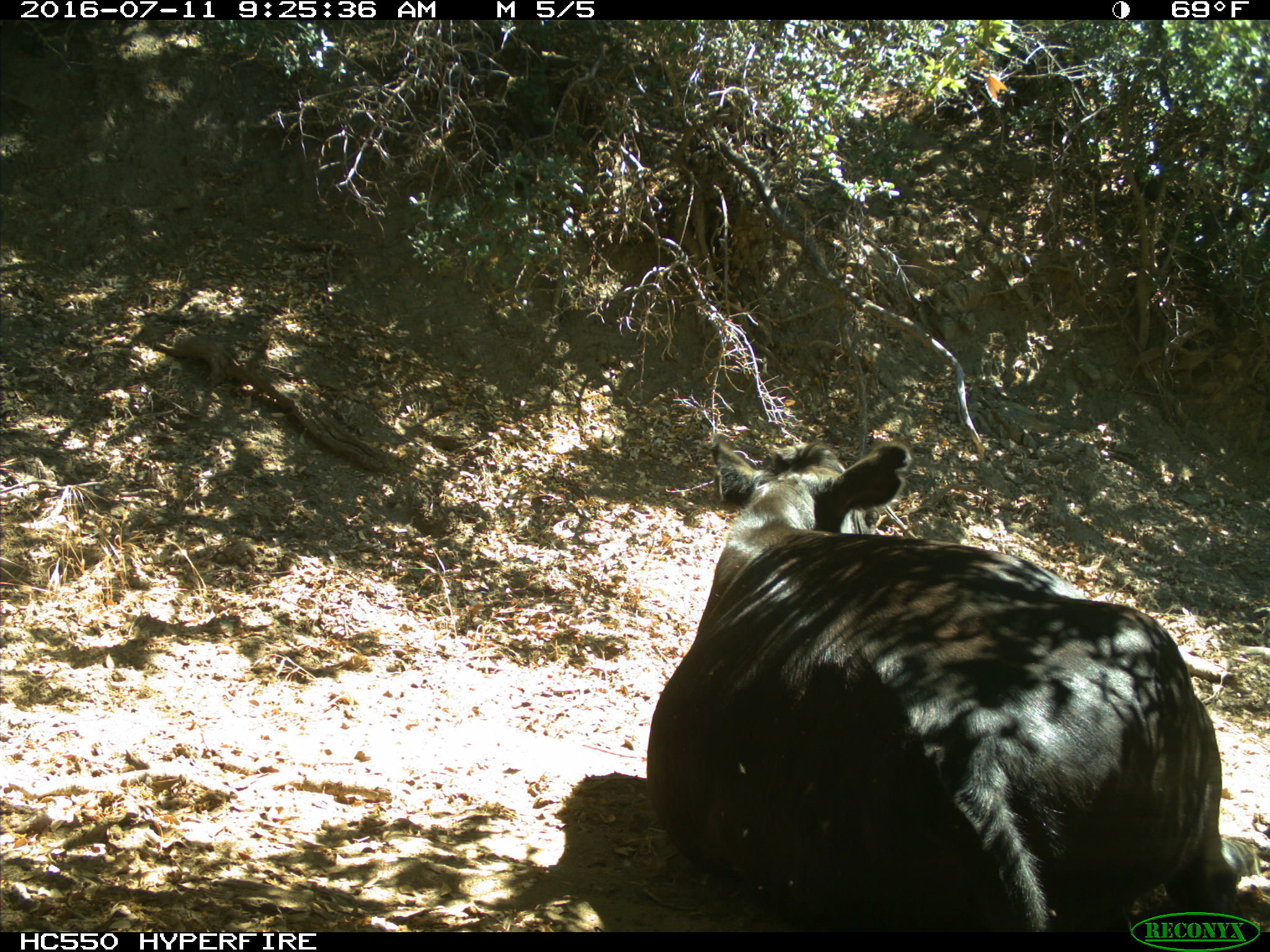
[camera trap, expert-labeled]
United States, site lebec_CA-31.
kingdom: Animalia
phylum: Chordata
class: Mammalia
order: Artiodactyla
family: Bovidae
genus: Bos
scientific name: Bos taurus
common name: domestic cow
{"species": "Bos taurus (domestic cow)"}